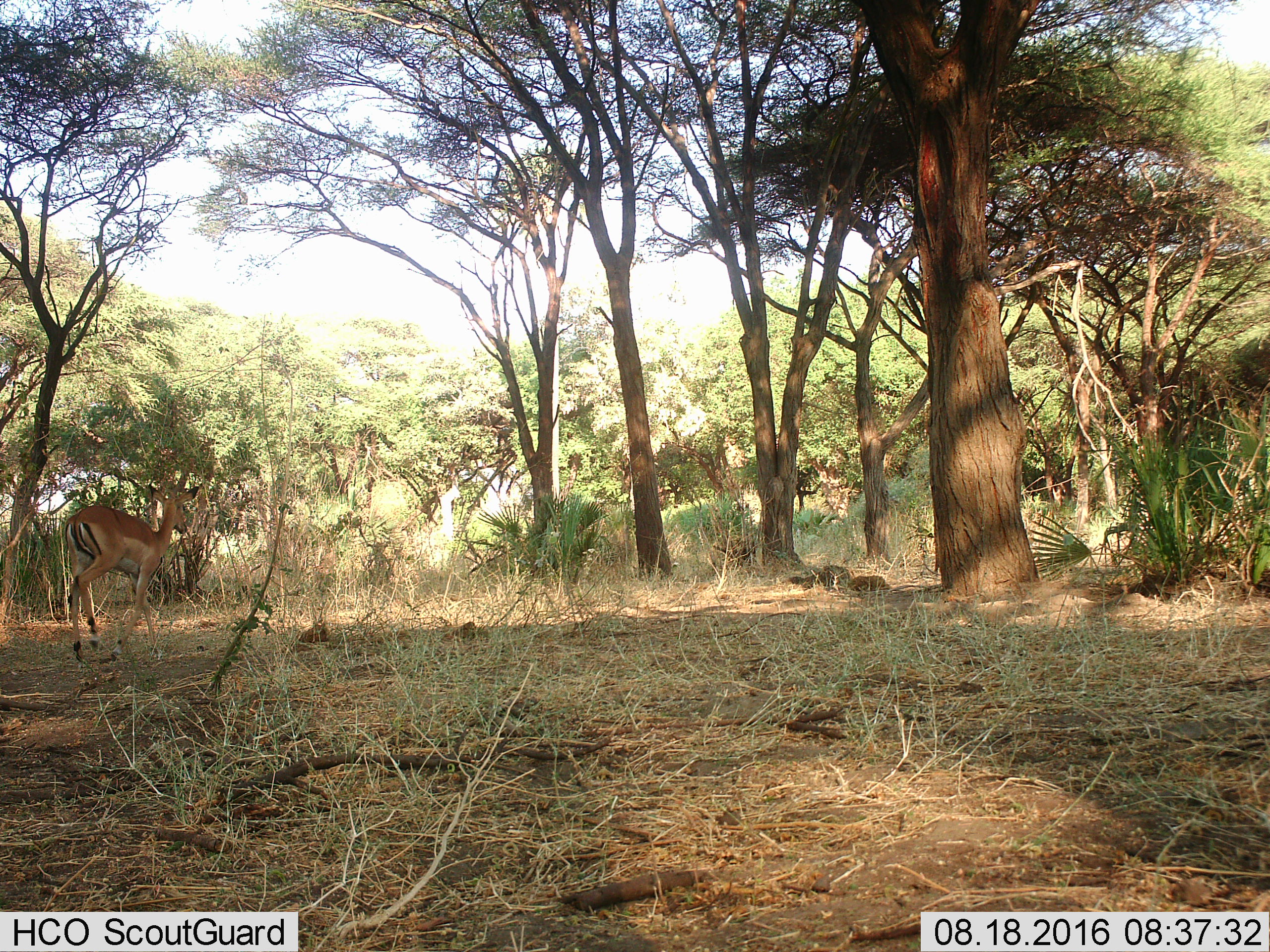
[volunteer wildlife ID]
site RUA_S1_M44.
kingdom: Animalia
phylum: Chordata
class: Mammalia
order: Artiodactyla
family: Bovidae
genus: Aepyceros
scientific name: Aepyceros melampus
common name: impala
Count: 1.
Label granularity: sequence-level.